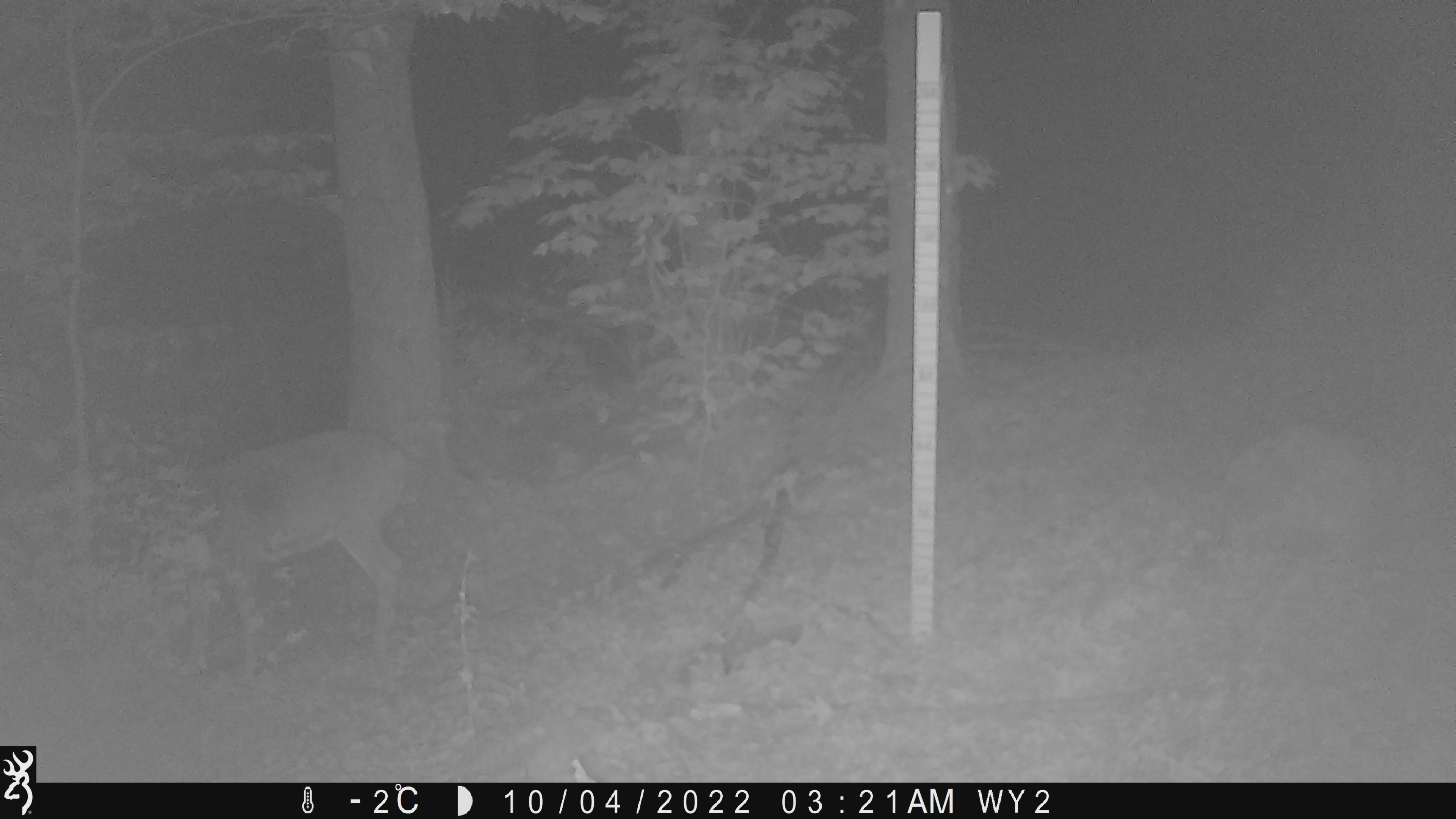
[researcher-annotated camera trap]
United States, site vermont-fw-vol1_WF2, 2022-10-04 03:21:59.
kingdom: Animalia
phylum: Chordata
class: Mammalia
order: Artiodactyla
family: Cervidae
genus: Odocoileus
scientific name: Odocoileus virginianus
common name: white-tailed deer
White-tailed deer (Odocoileus virginianus).